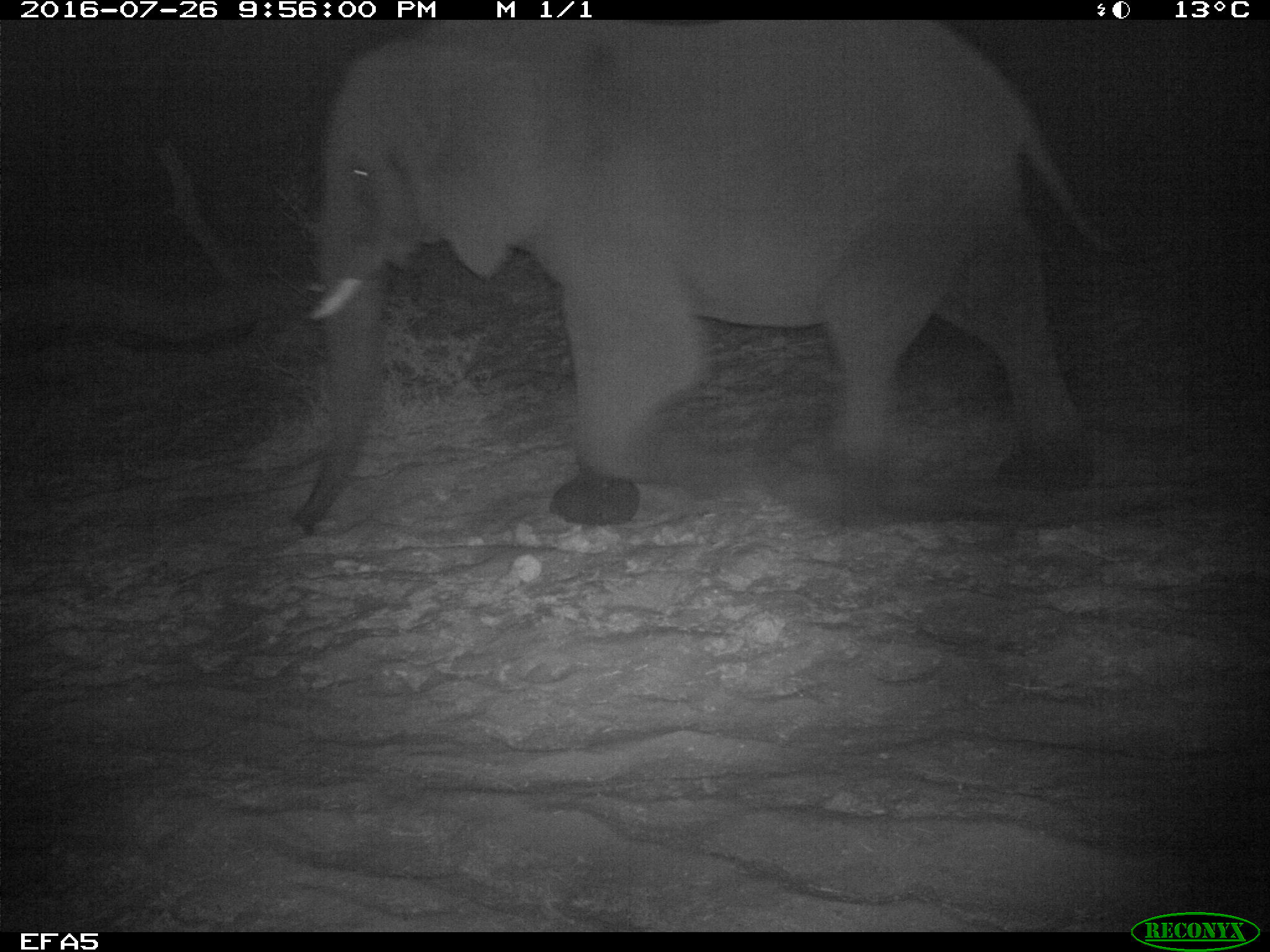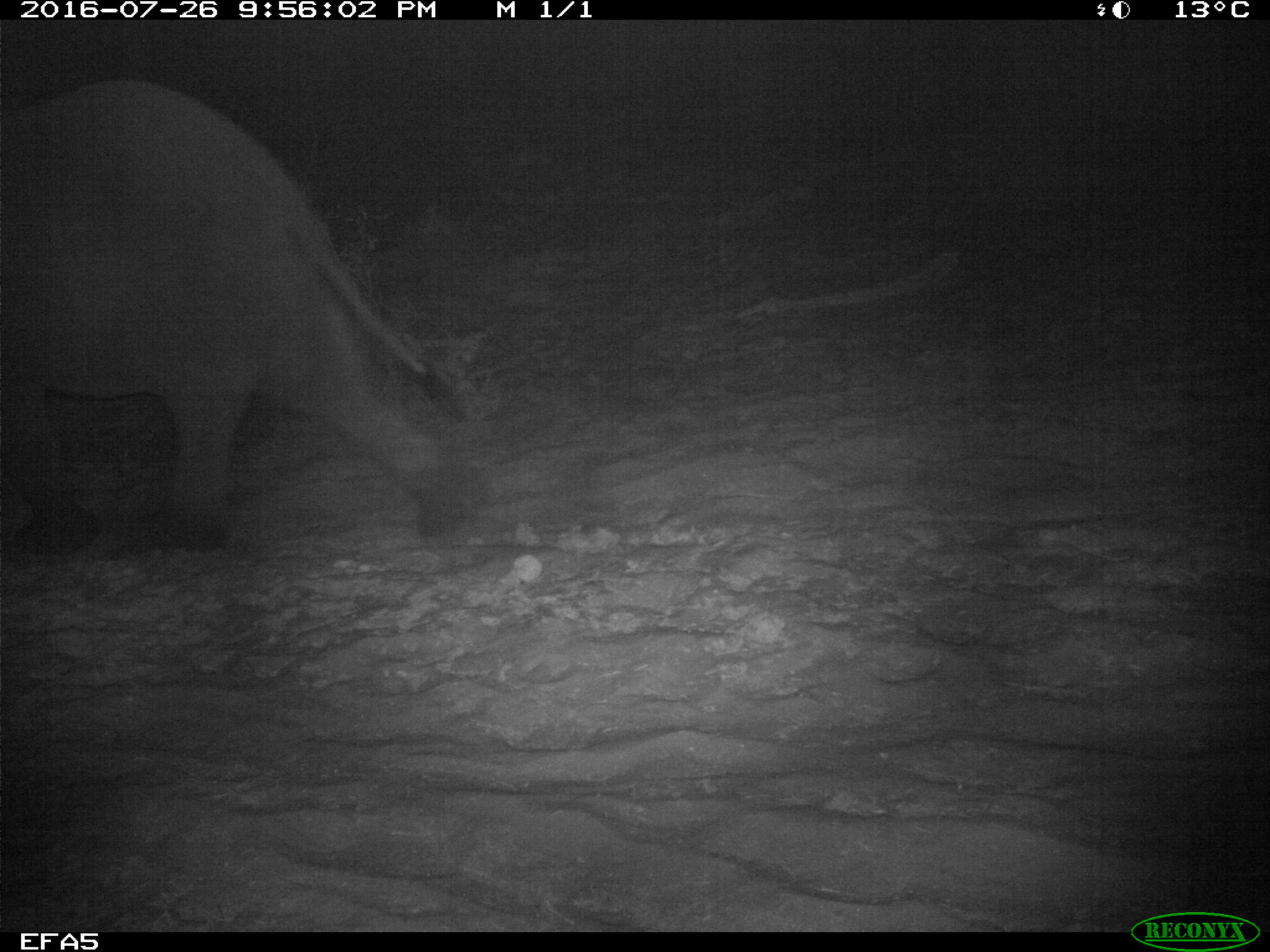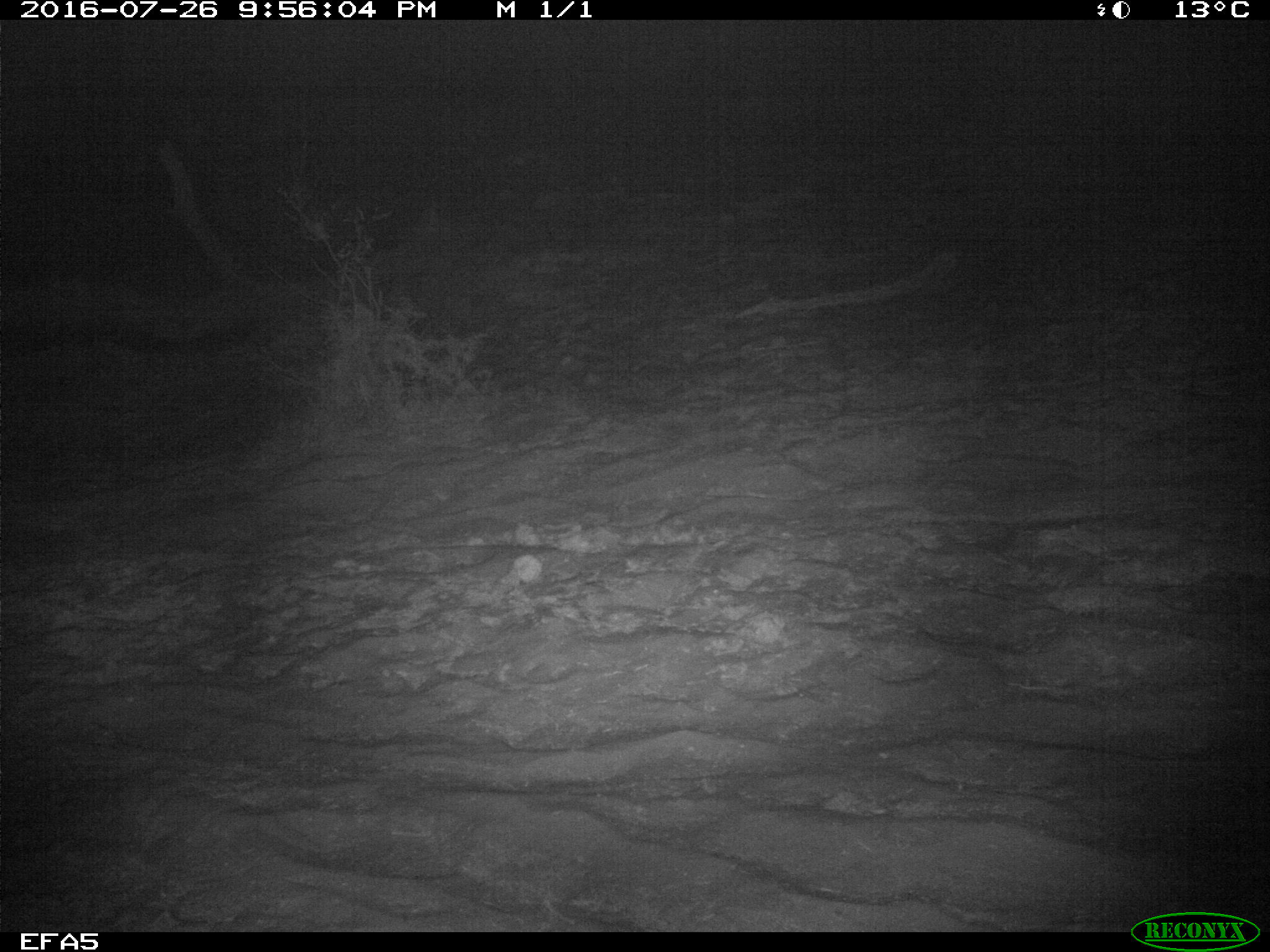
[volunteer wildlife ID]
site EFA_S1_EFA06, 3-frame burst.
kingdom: Animalia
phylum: Chordata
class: Mammalia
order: Proboscidea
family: Elephantidae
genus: Loxodonta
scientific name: Loxodonta africana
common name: african bush elephant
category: elephant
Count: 1.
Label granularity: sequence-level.